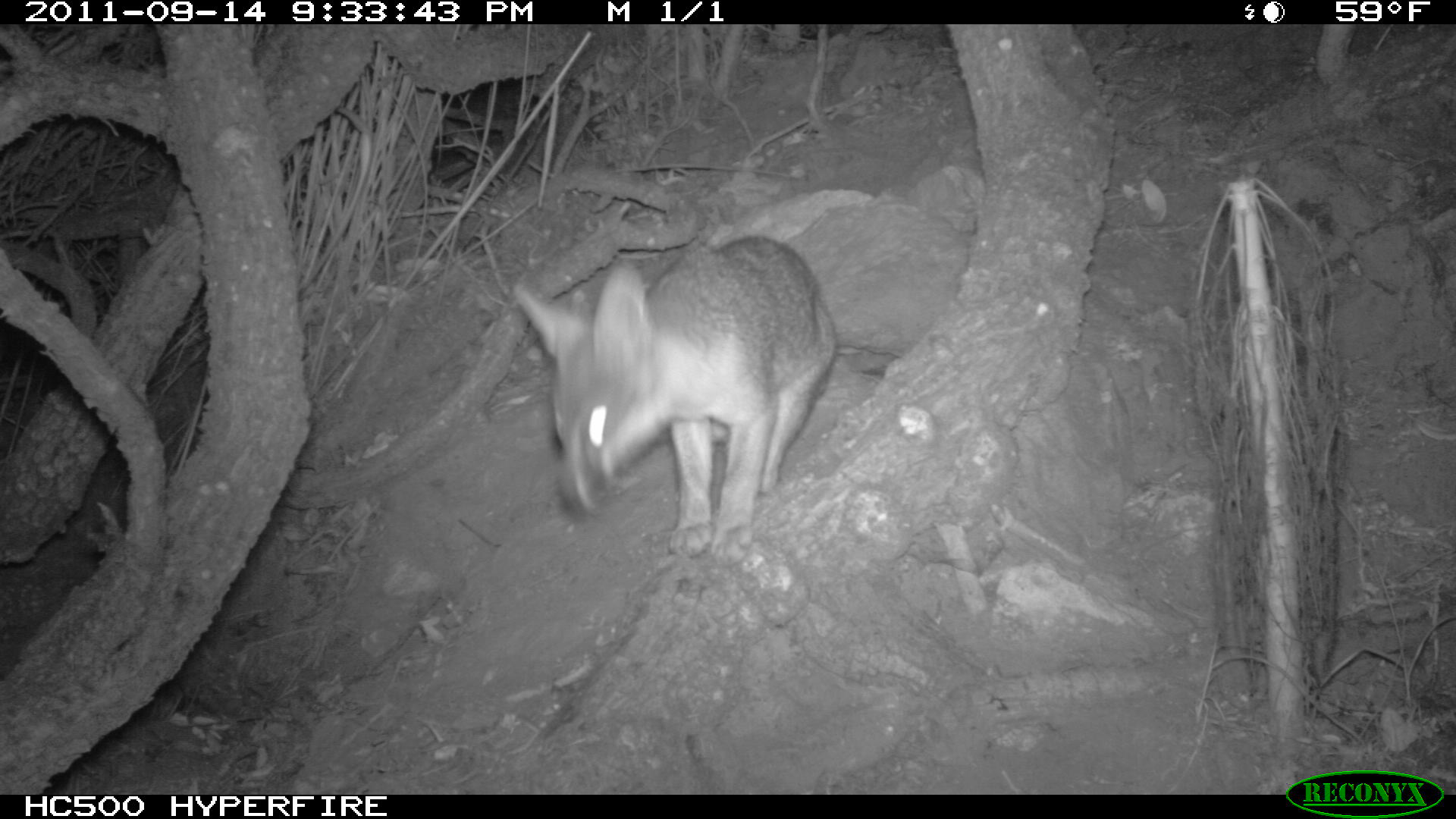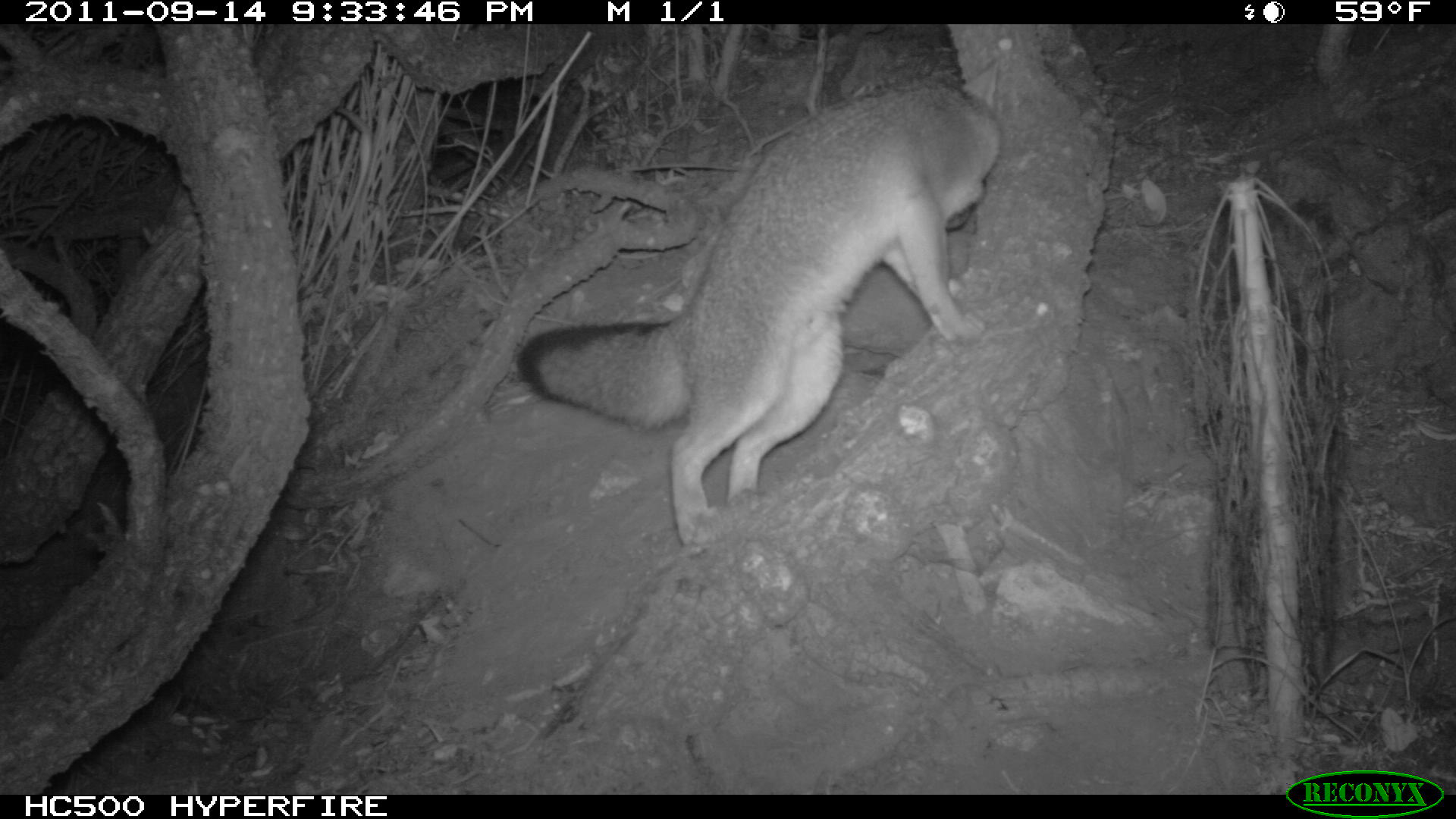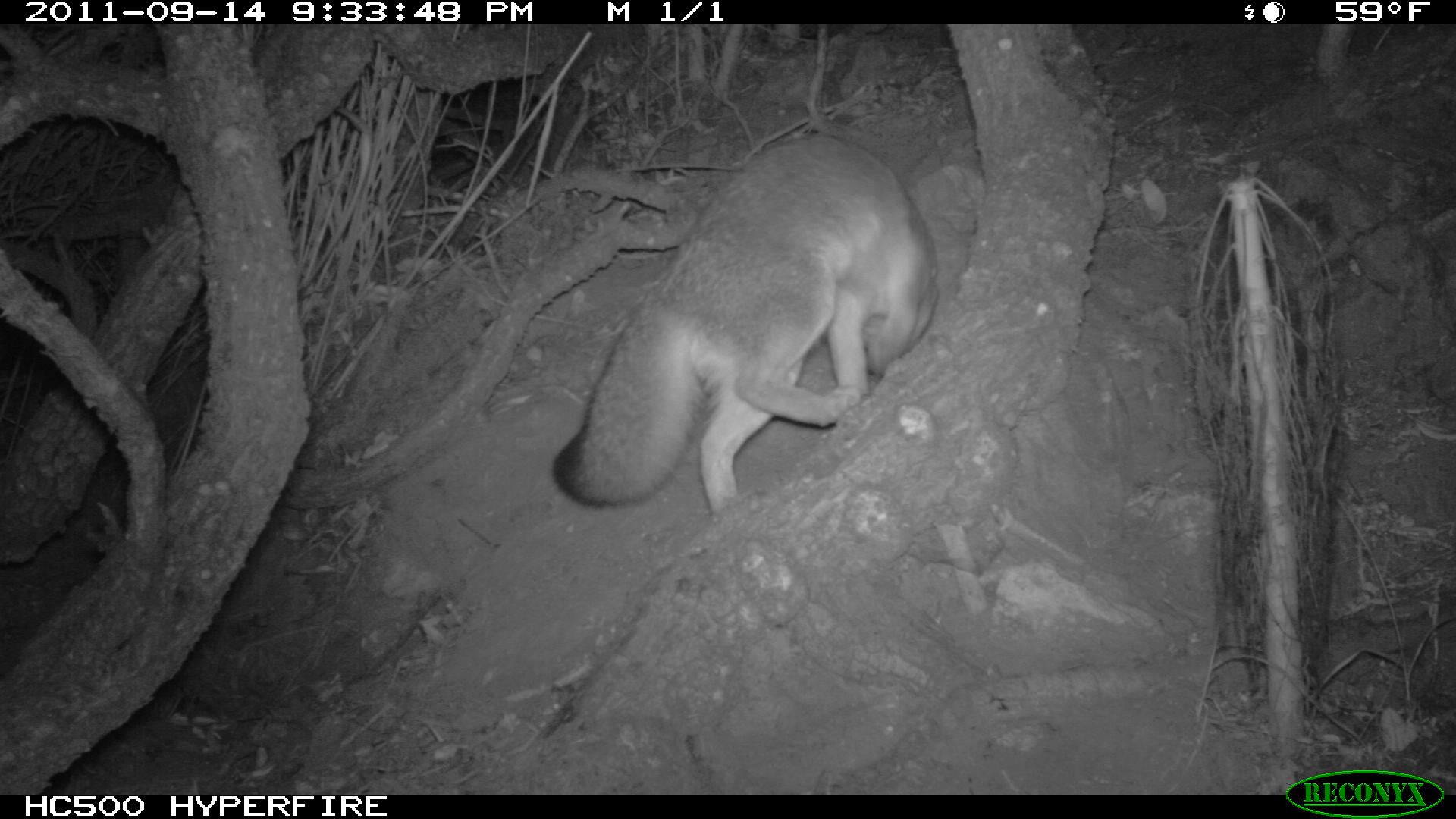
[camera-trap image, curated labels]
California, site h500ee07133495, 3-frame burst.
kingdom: Animalia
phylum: Chordata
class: Mammalia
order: Carnivora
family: Canidae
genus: Urocyon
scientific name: Urocyon littoralis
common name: island fox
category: fox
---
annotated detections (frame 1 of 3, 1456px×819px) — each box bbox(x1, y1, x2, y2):
fox: bbox(513, 234, 837, 563)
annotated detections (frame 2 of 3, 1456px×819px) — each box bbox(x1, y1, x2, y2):
fox: bbox(514, 70, 998, 554)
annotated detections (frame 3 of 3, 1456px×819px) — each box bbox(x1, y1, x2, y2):
fox: bbox(552, 128, 938, 514)